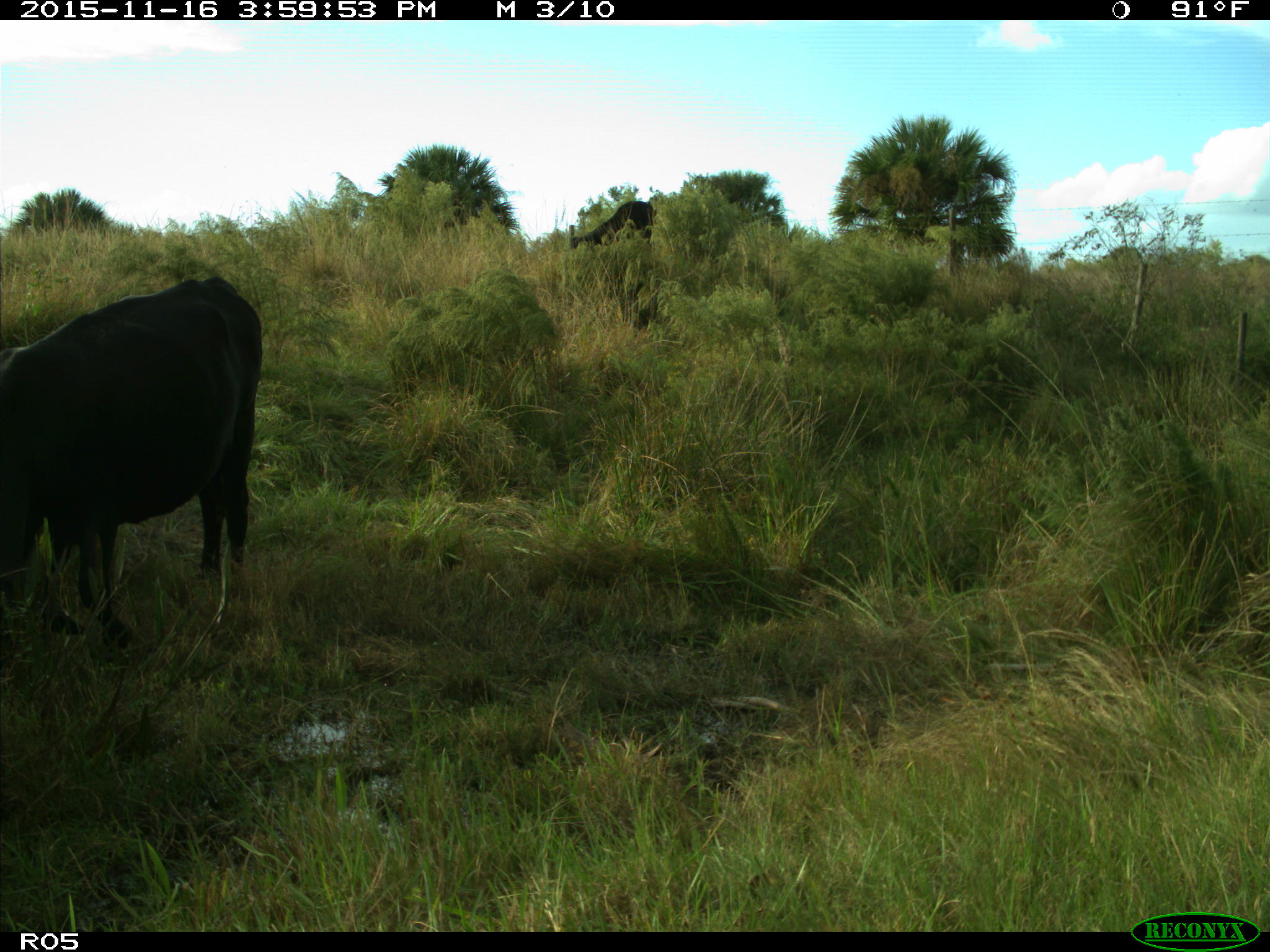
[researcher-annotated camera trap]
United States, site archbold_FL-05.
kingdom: Animalia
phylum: Chordata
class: Mammalia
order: Artiodactyla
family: Bovidae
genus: Bos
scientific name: Bos taurus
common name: domestic cow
Bos taurus (domestic cow).